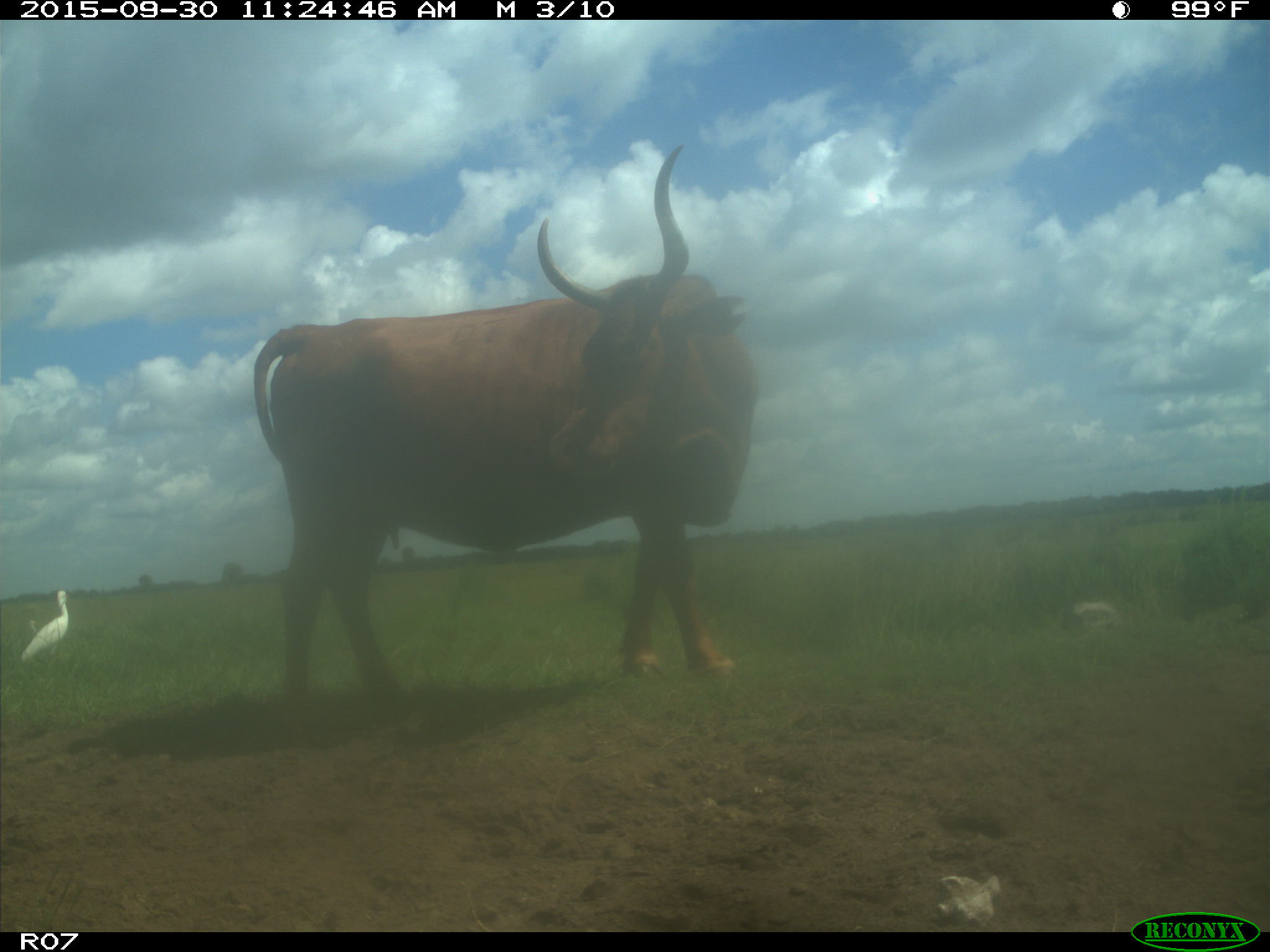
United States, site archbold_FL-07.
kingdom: Animalia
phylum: Chordata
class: Mammalia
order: Artiodactyla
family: Bovidae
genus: Bos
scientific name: Bos taurus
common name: domestic cow